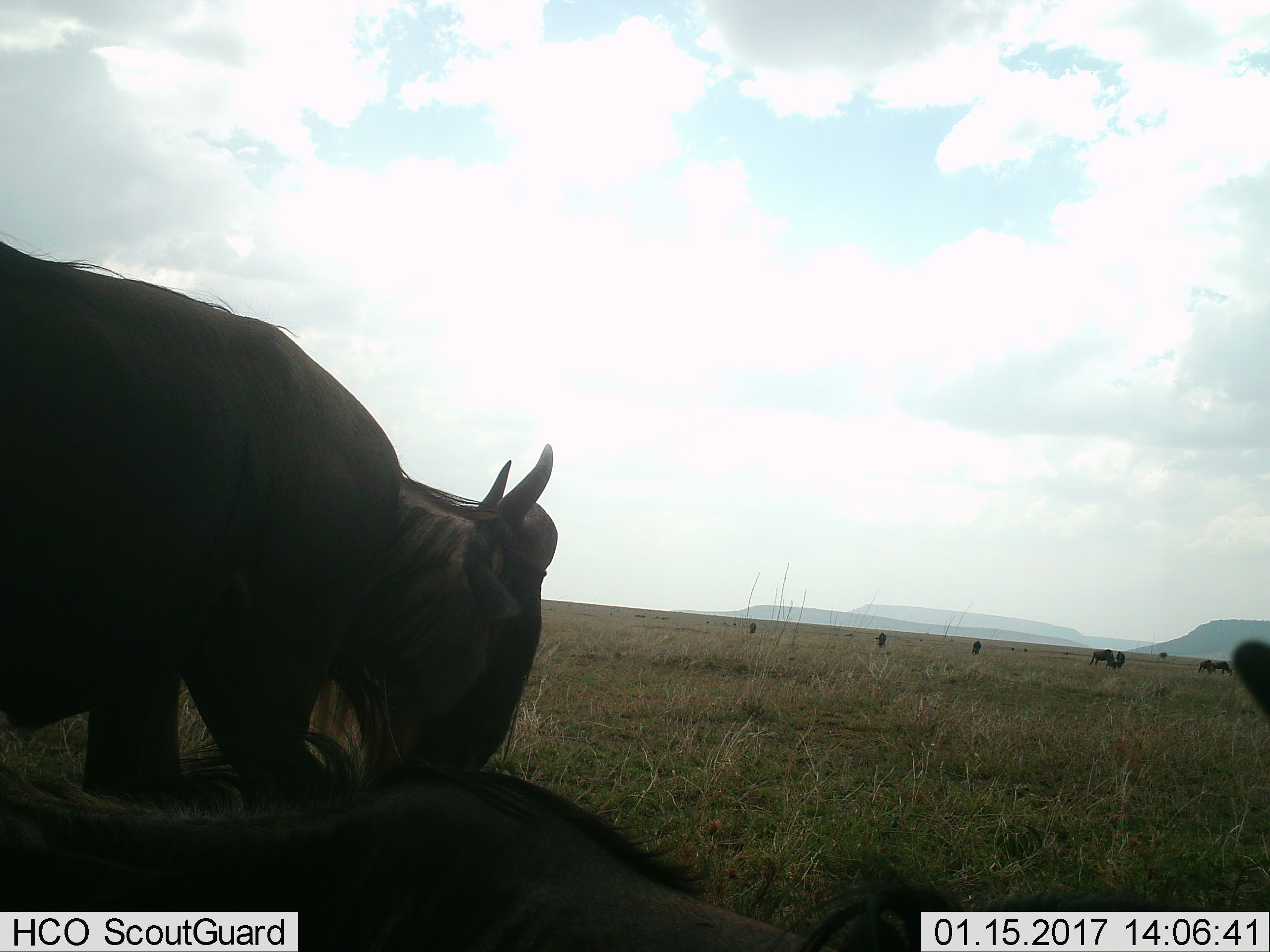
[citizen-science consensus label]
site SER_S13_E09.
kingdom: Animalia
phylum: Chordata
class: Mammalia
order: Artiodactyla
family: Bovidae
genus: Connochaetes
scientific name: Connochaetes taurinus taurinus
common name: blue wildebeest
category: wildebeestblue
Wildebeestblue (blue wildebeest) (Connochaetes taurinus taurinus), count 9. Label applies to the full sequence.